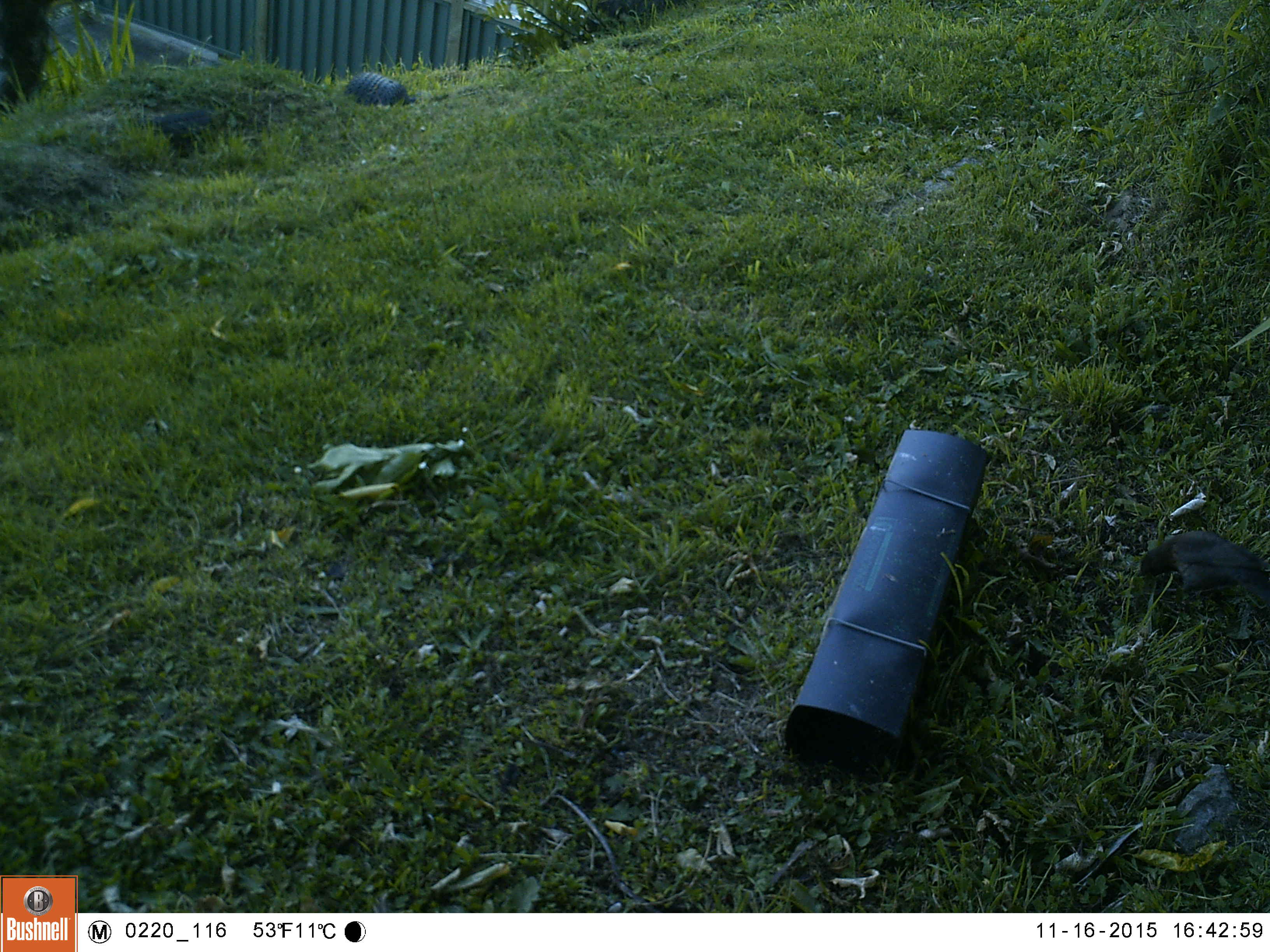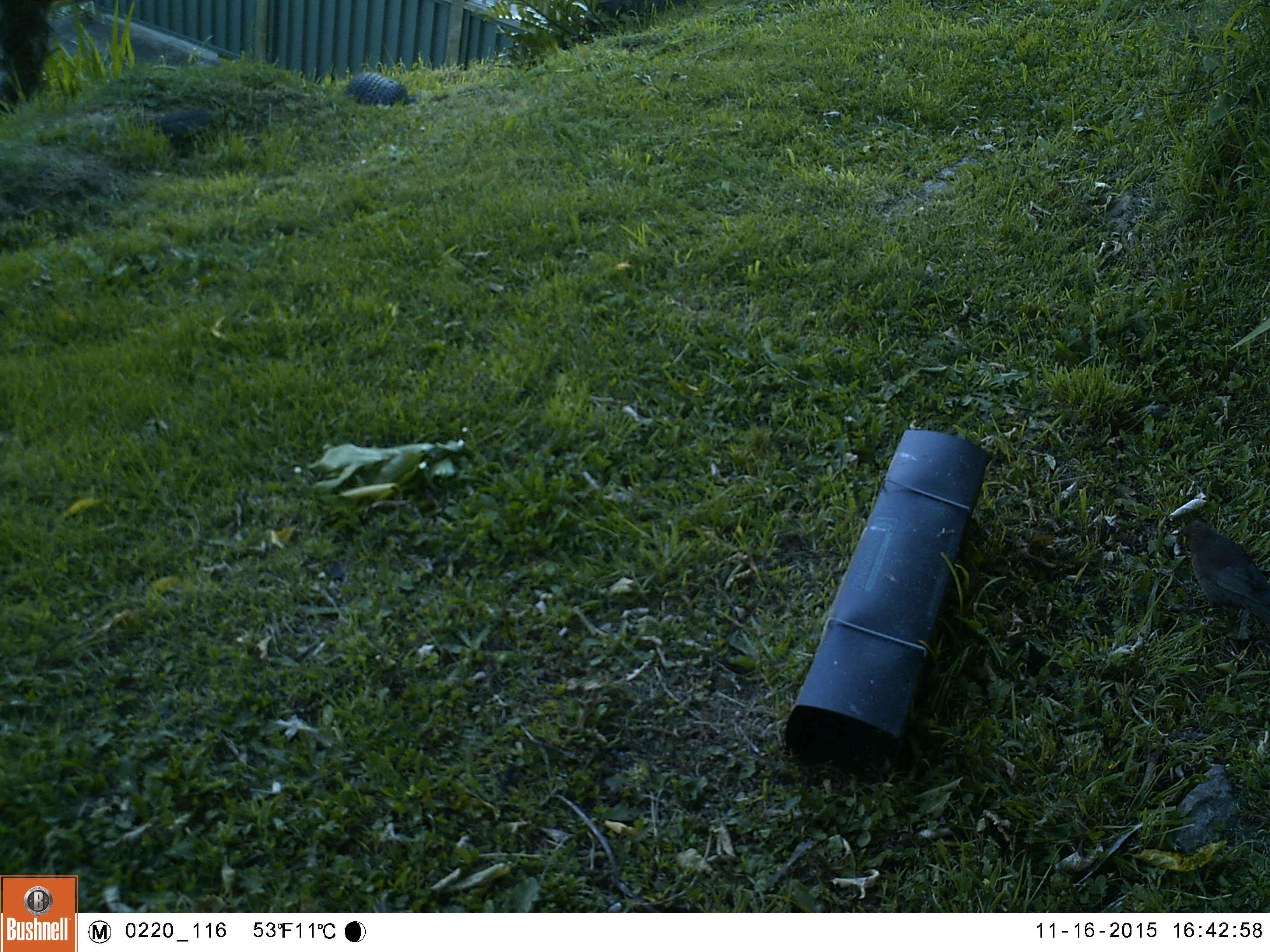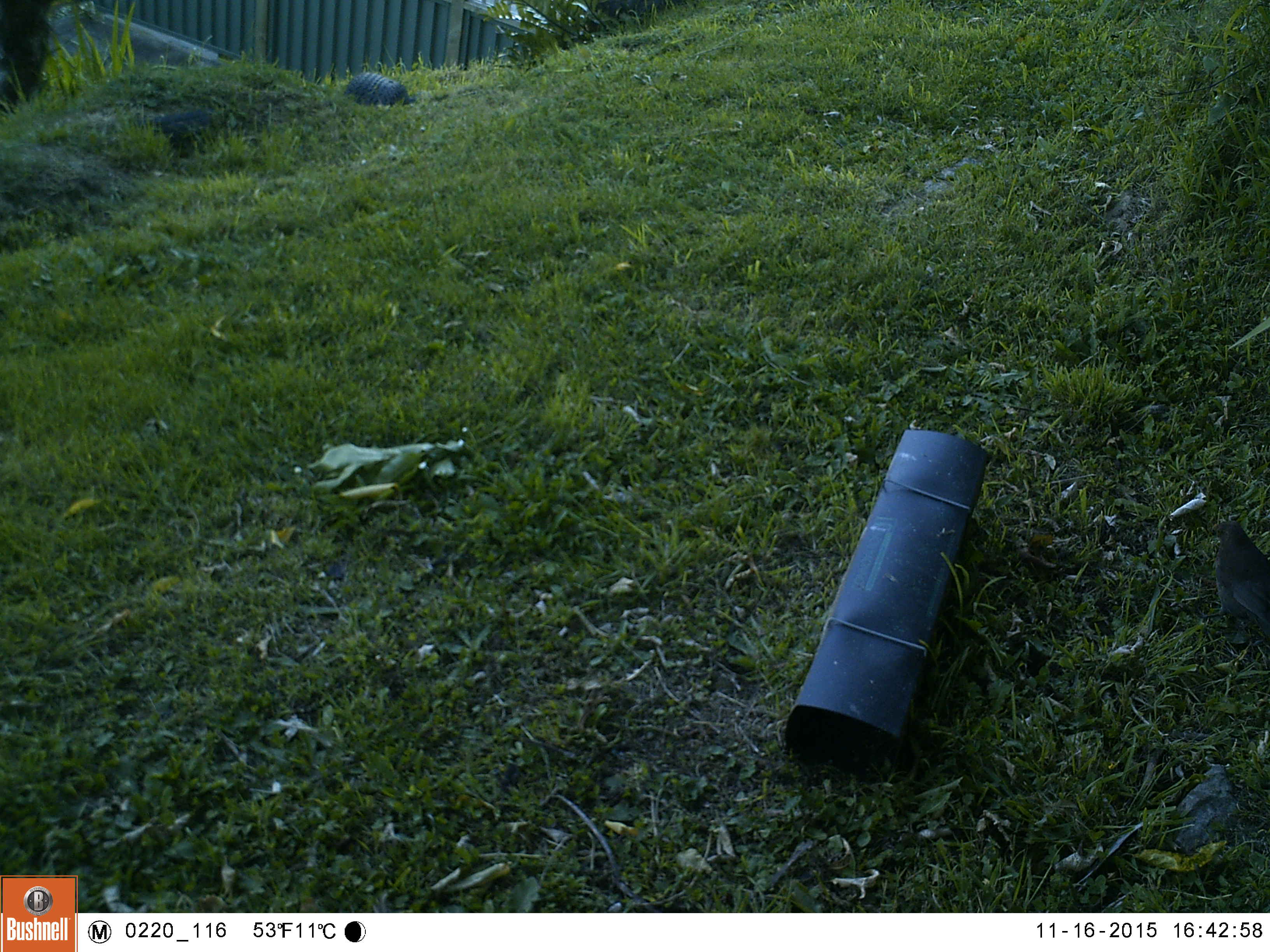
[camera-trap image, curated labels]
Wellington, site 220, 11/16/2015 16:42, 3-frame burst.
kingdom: Animalia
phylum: Chordata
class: Aves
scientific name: Aves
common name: bird